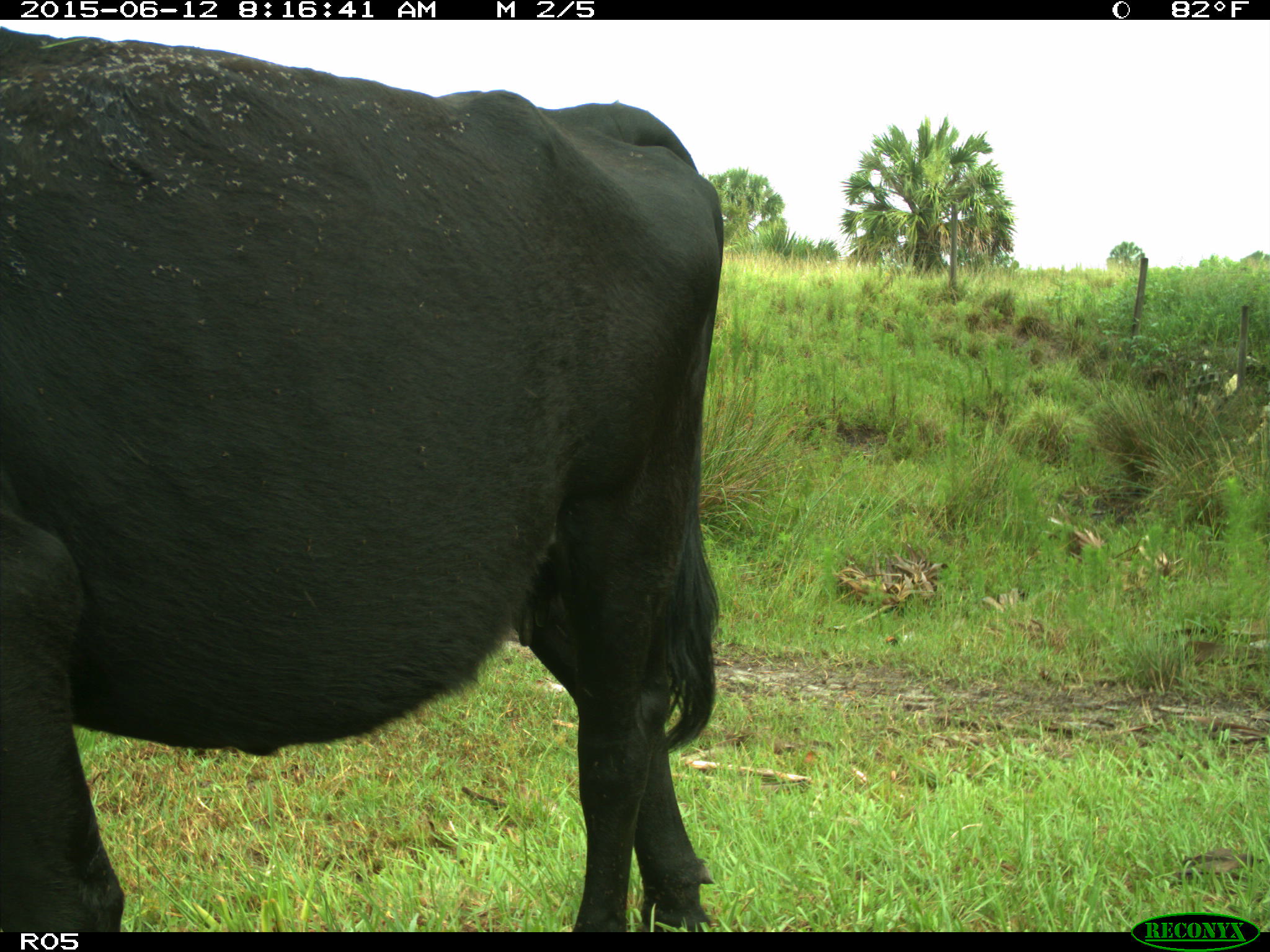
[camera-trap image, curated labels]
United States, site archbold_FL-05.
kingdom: Animalia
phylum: Chordata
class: Mammalia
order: Artiodactyla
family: Bovidae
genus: Bos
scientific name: Bos taurus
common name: domestic cow